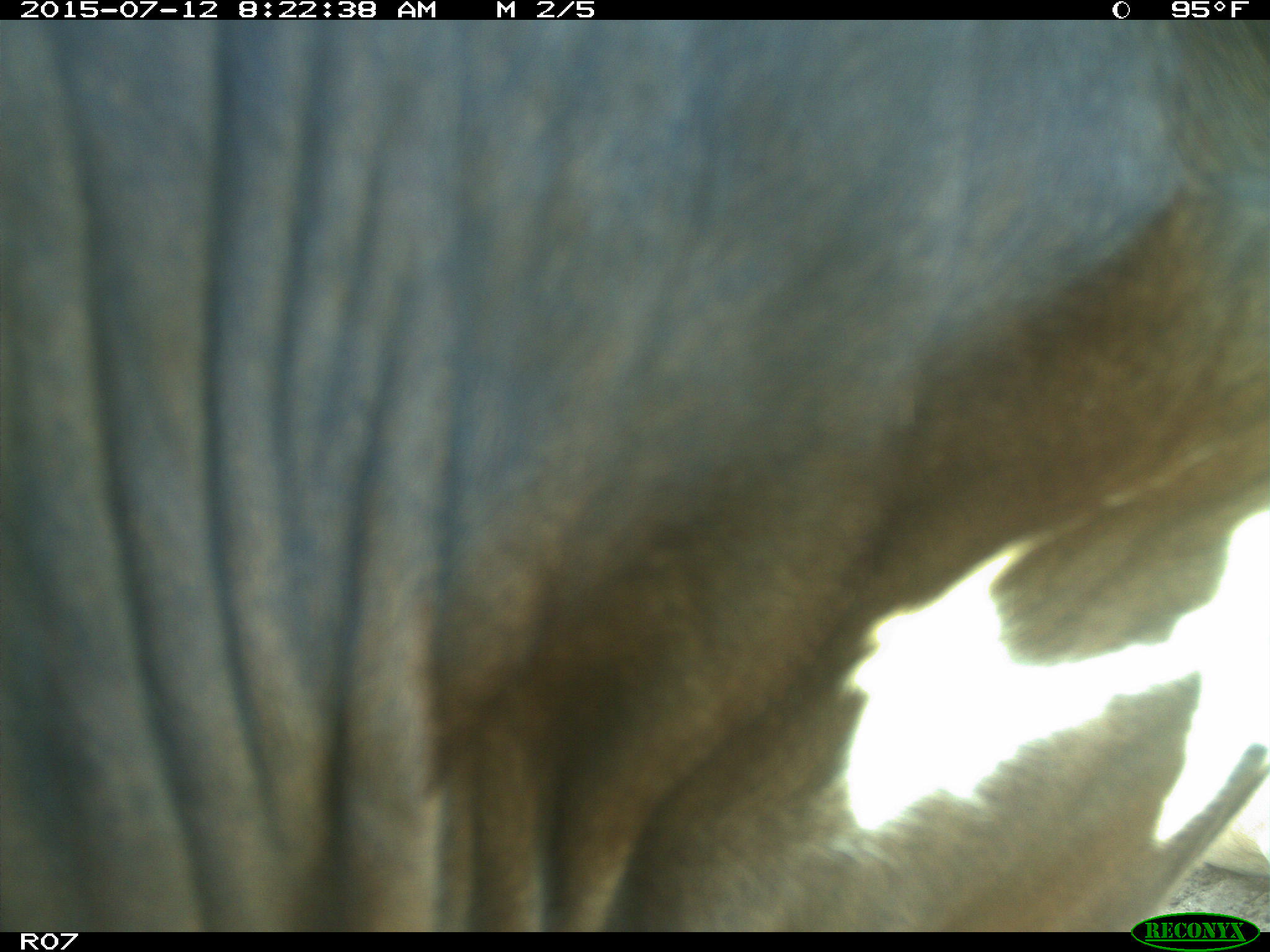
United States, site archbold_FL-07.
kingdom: Animalia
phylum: Chordata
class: Mammalia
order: Artiodactyla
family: Bovidae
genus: Bos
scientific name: Bos taurus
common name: domestic cow